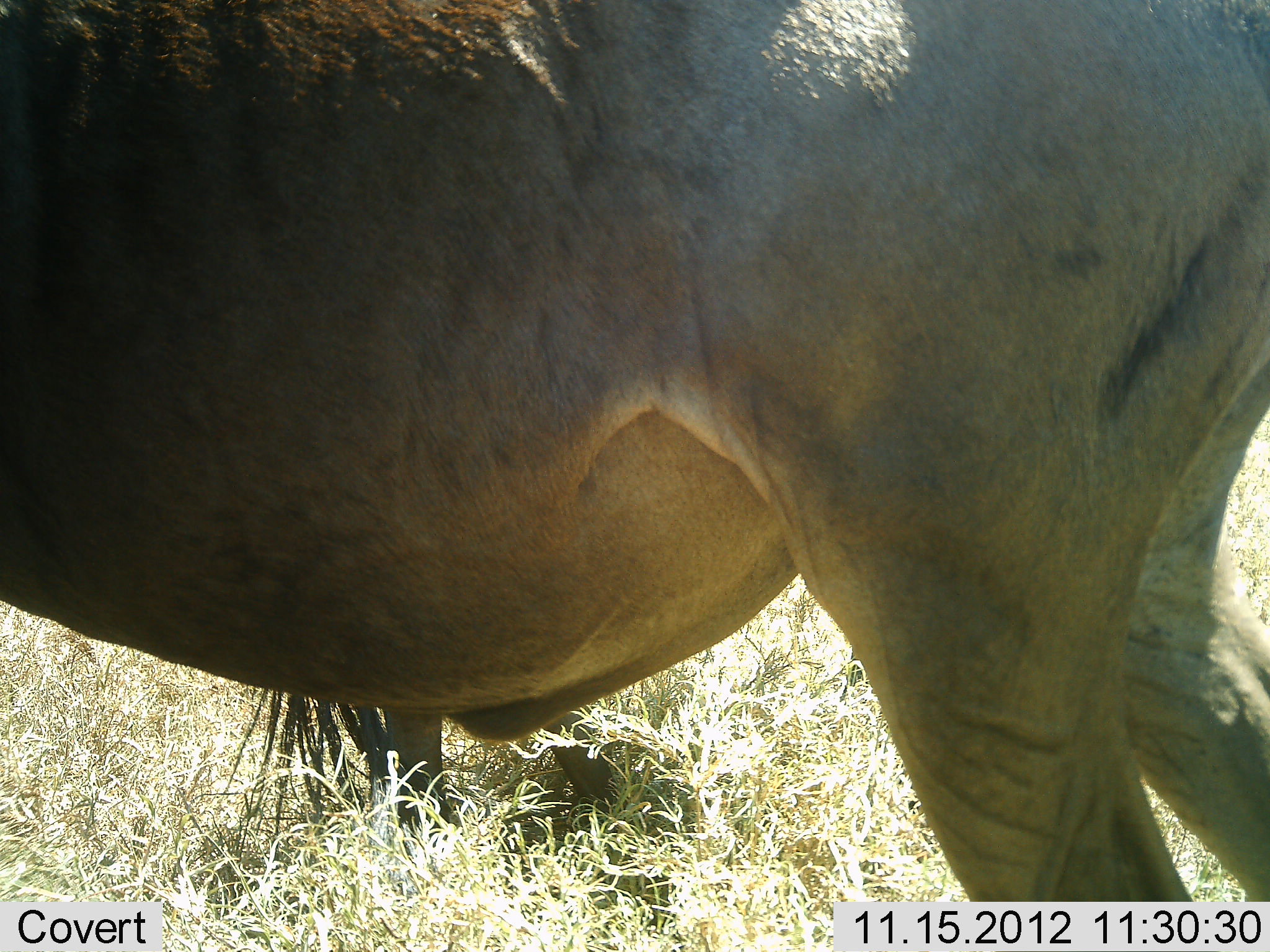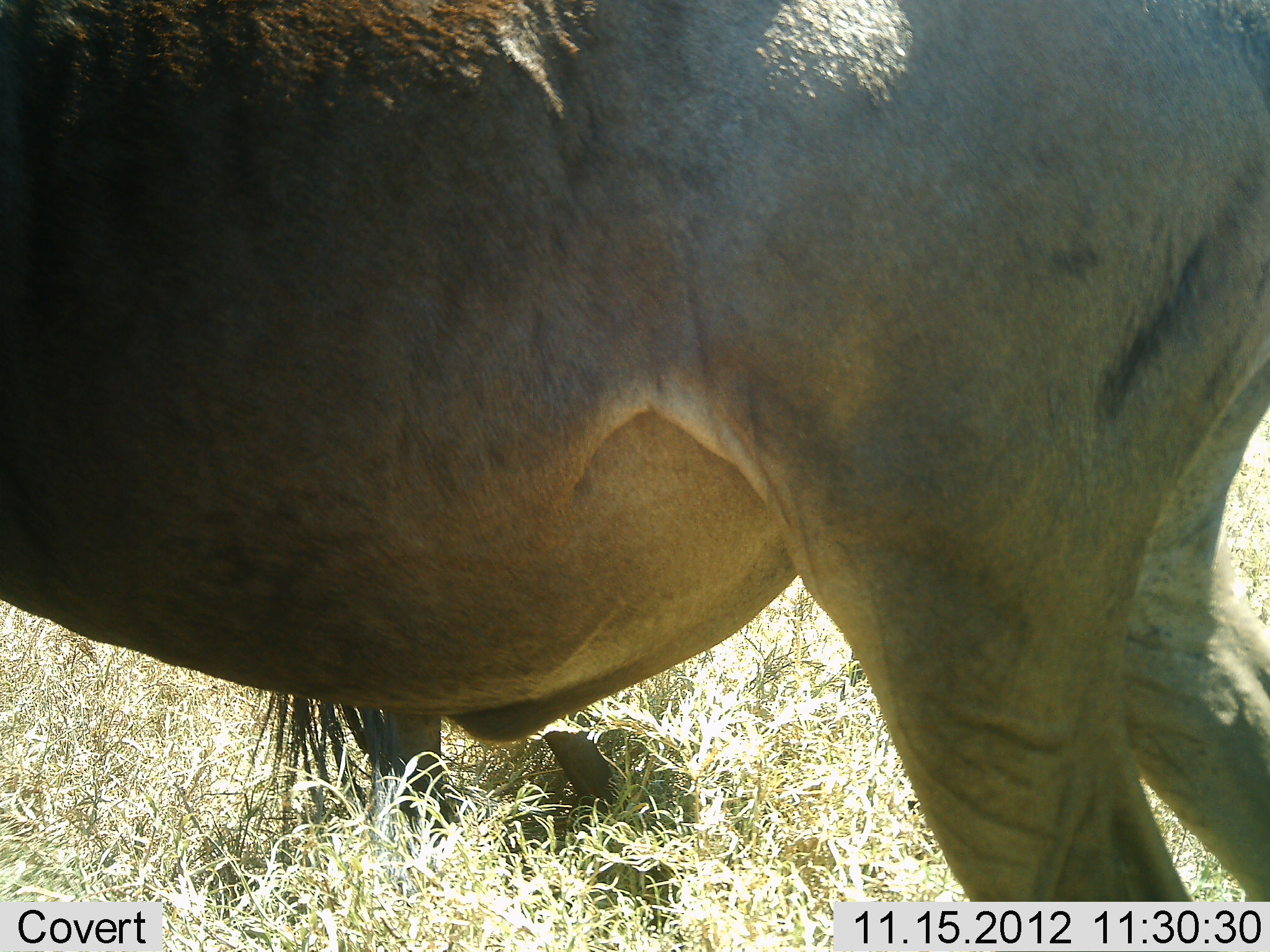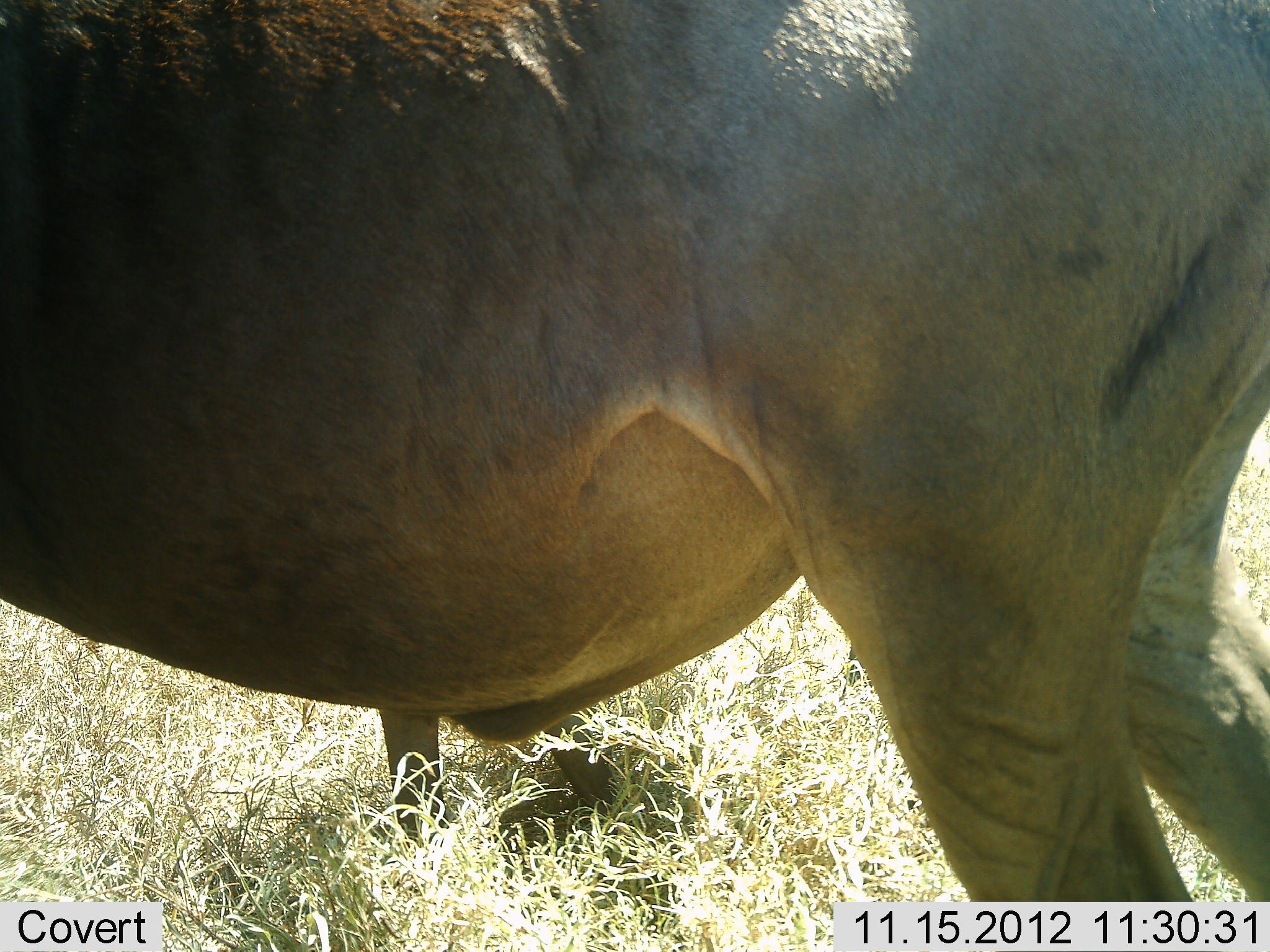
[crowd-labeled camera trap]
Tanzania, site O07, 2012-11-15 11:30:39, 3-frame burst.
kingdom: Animalia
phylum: Chordata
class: Mammalia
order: Artiodactyla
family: Bovidae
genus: Connochaetes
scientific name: Connochaetes taurinus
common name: blue wildebeest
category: wildebeest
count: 2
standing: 100%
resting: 0%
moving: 0%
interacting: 0%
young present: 0%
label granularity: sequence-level